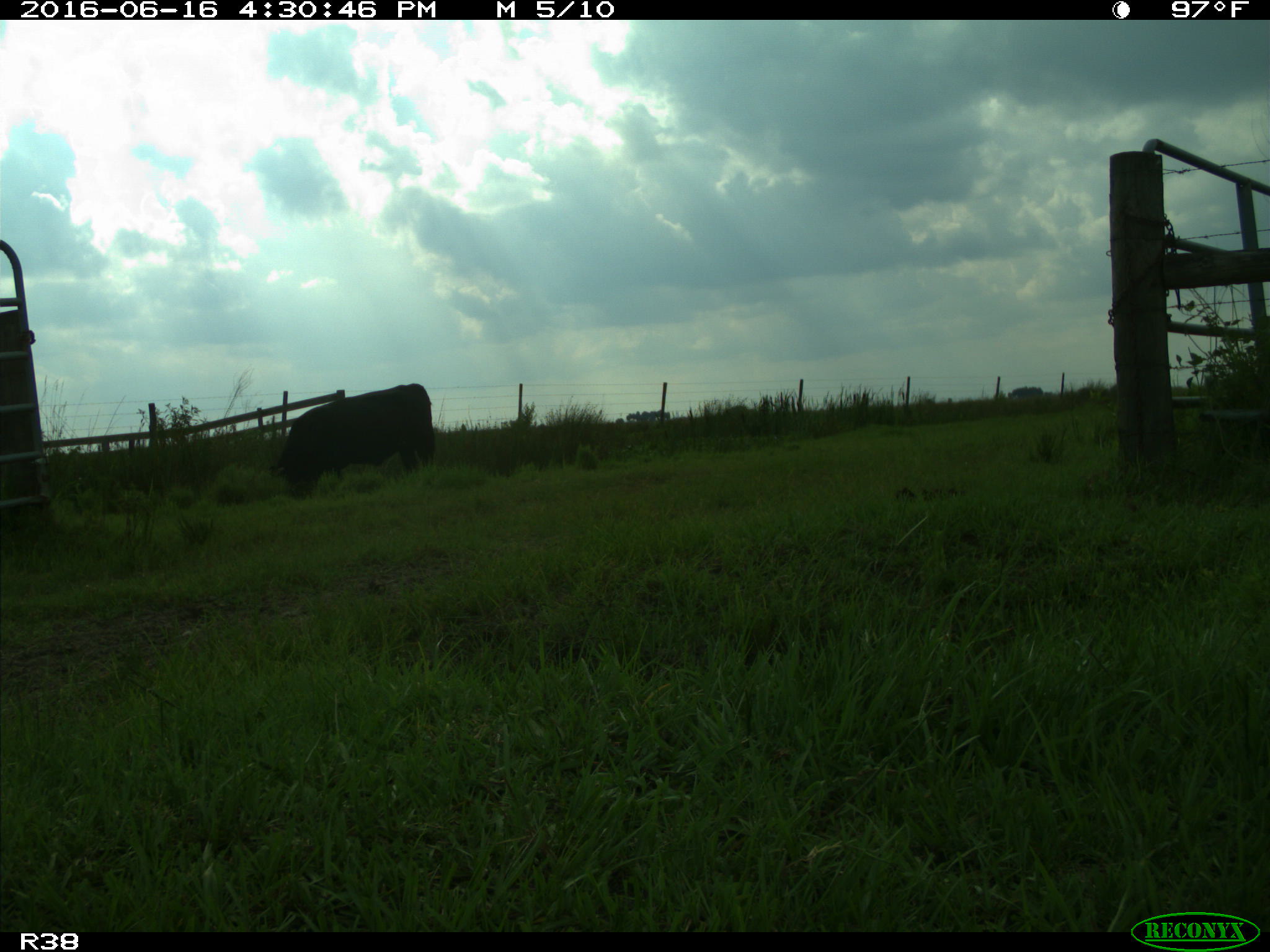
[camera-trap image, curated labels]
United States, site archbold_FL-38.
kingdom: Animalia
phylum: Chordata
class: Mammalia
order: Artiodactyla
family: Bovidae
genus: Bos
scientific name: Bos taurus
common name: domestic cow